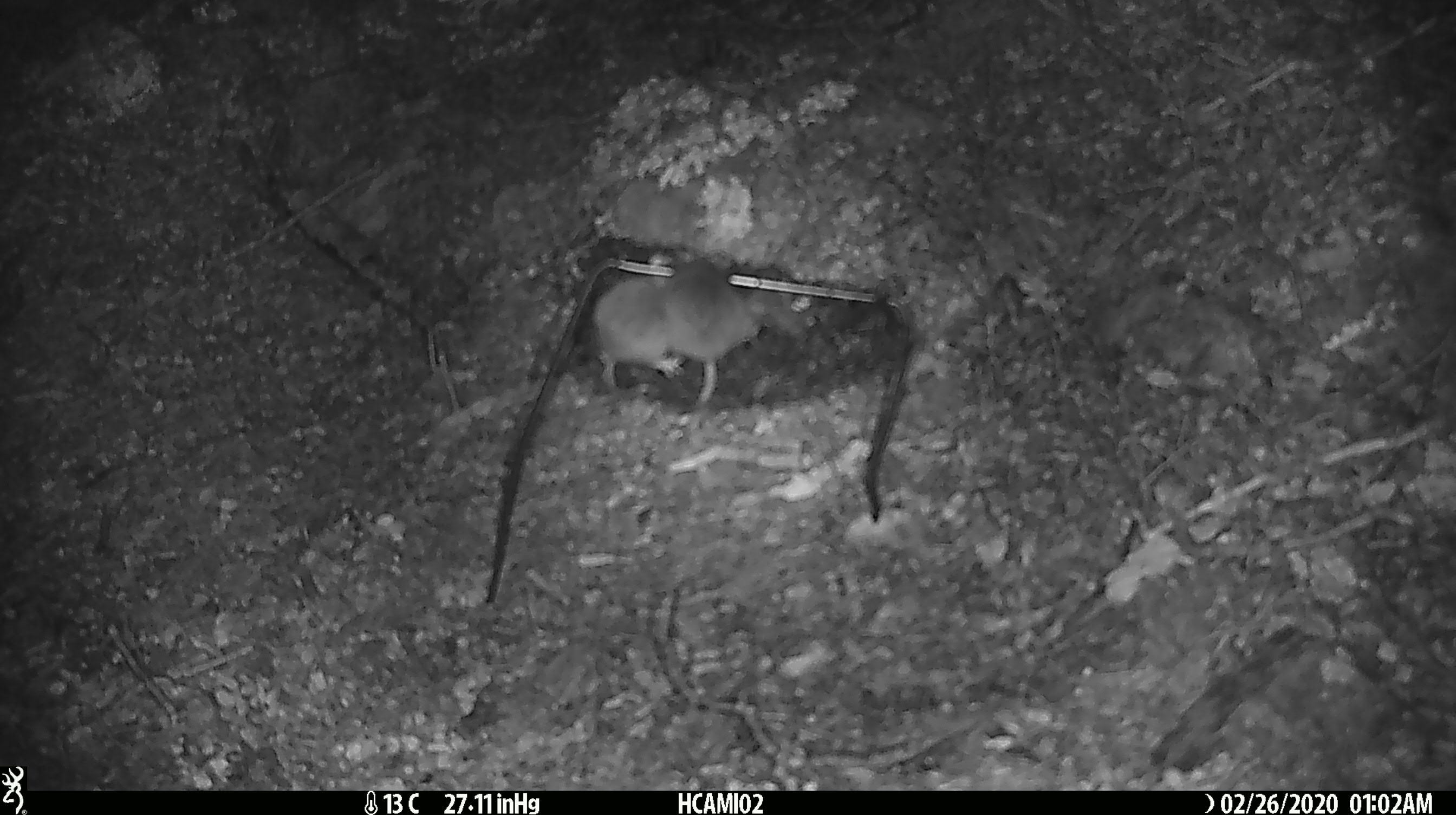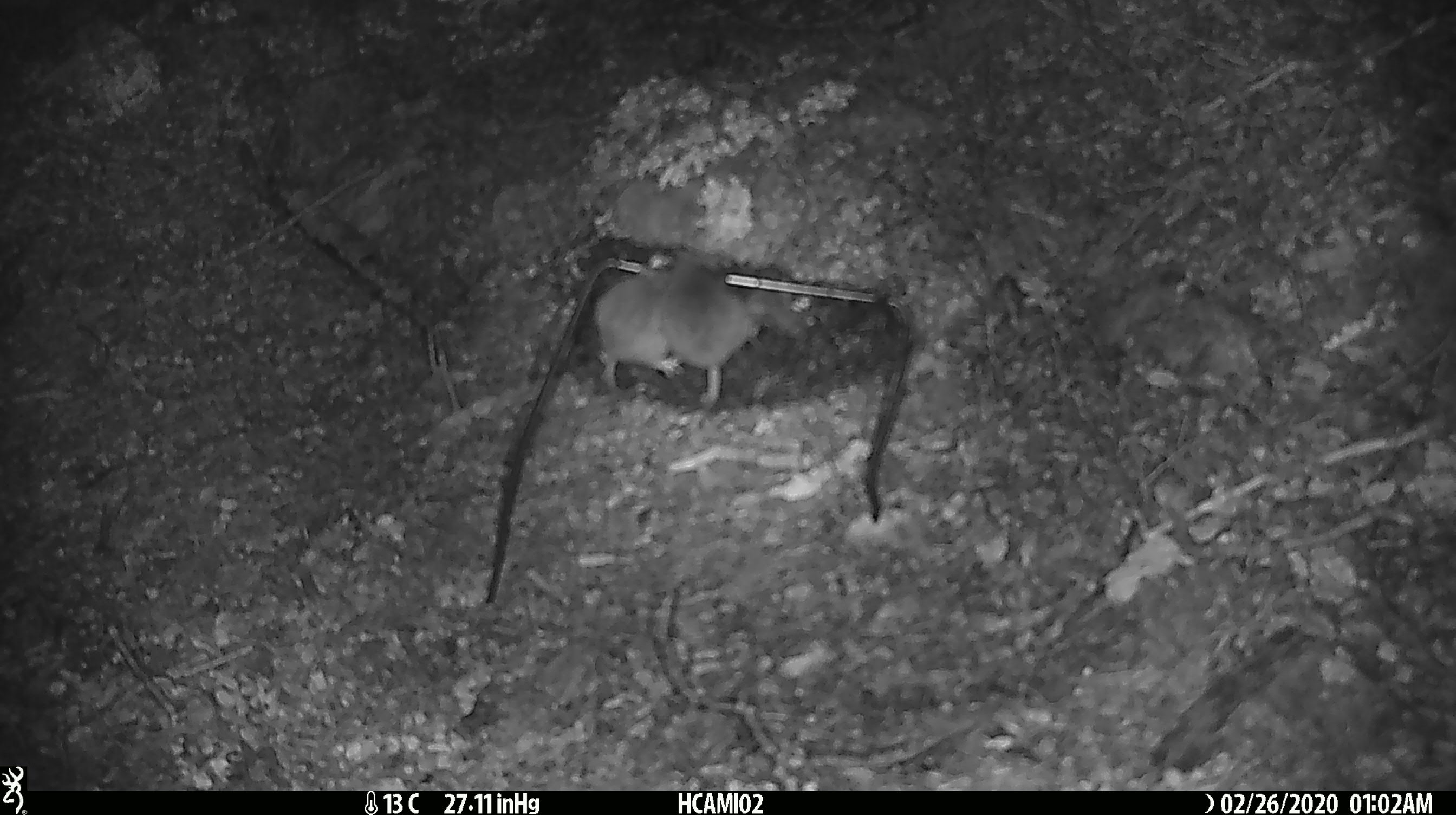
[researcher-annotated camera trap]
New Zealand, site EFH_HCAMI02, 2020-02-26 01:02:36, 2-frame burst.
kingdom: Animalia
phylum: Chordata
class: Mammalia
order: Rodentia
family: Muridae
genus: Mus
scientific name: Mus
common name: mouse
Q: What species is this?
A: Mouse (Mus).